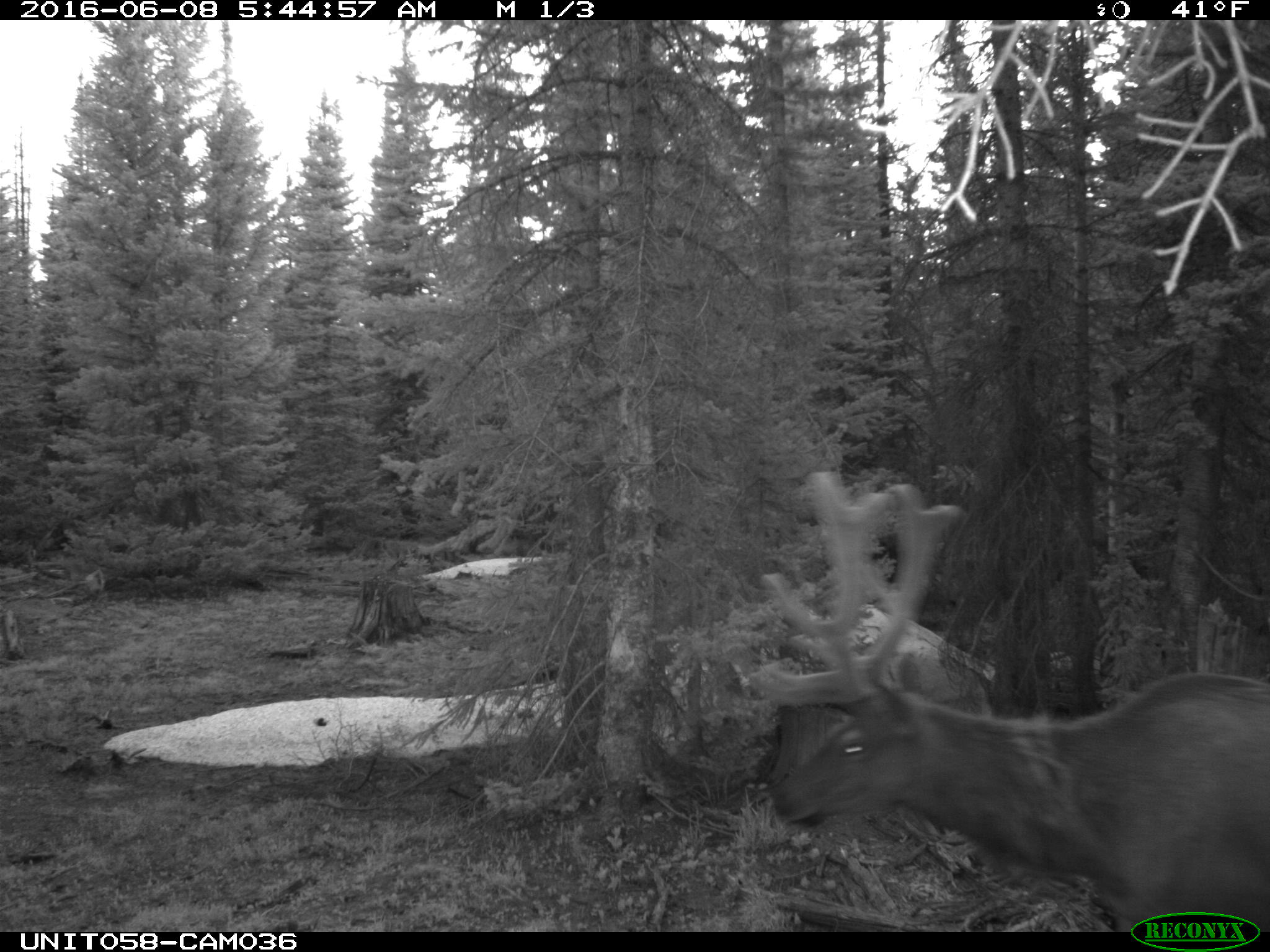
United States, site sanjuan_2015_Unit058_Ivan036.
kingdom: Animalia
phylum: Chordata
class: Mammalia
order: Artiodactyla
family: Cervidae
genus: Cervus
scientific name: Cervus elaphus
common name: red deer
Cervus elaphus (red deer).